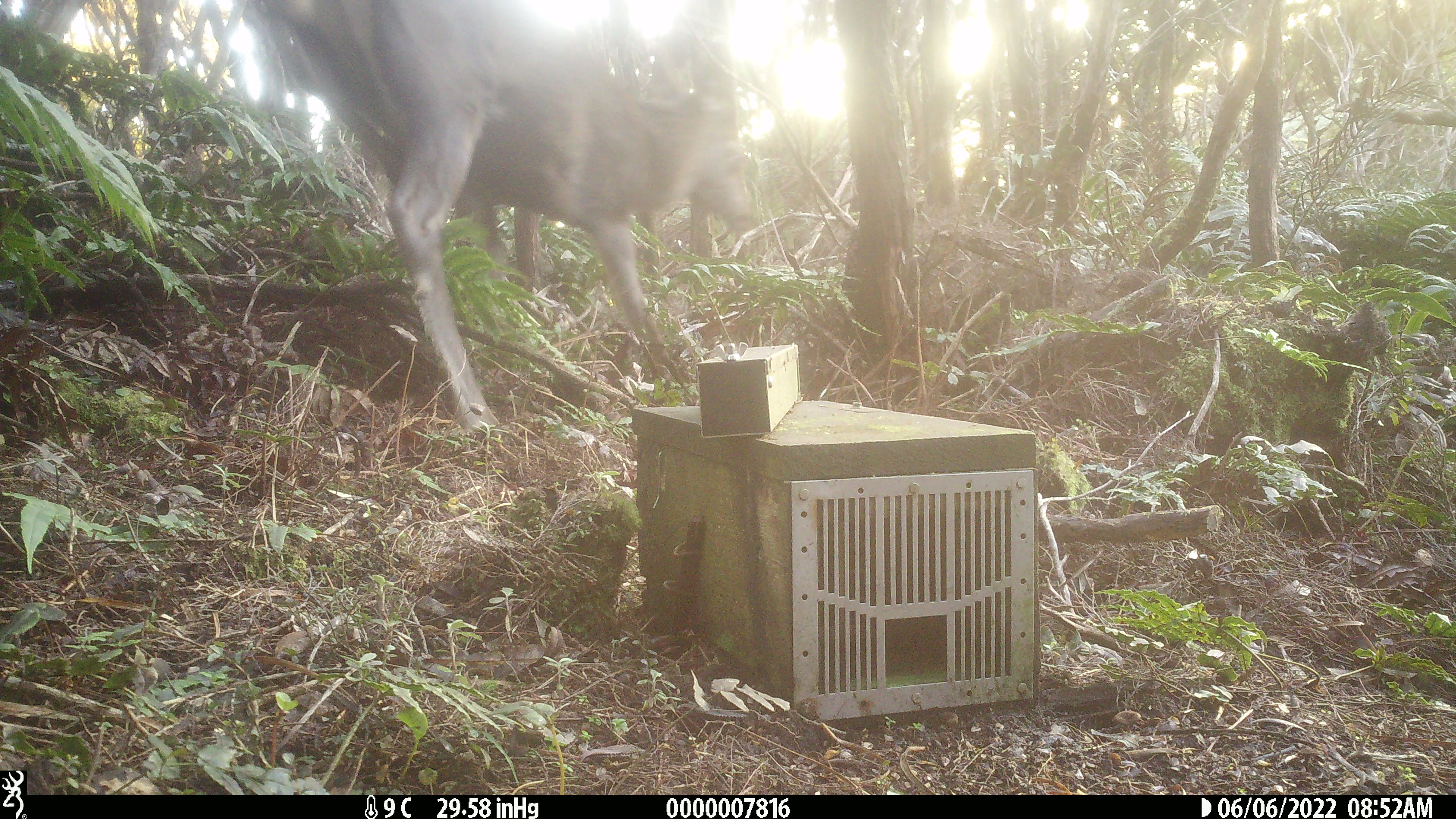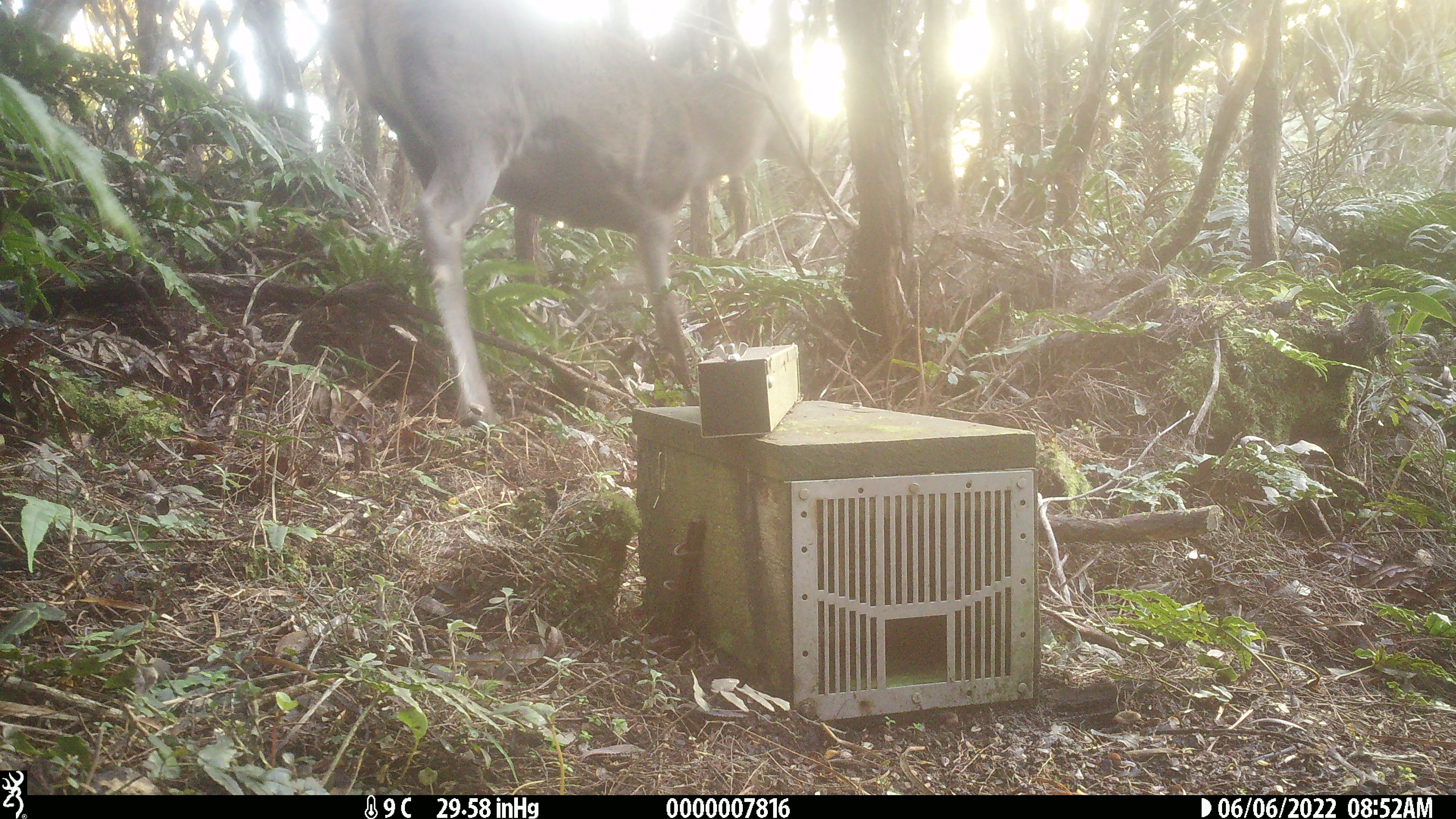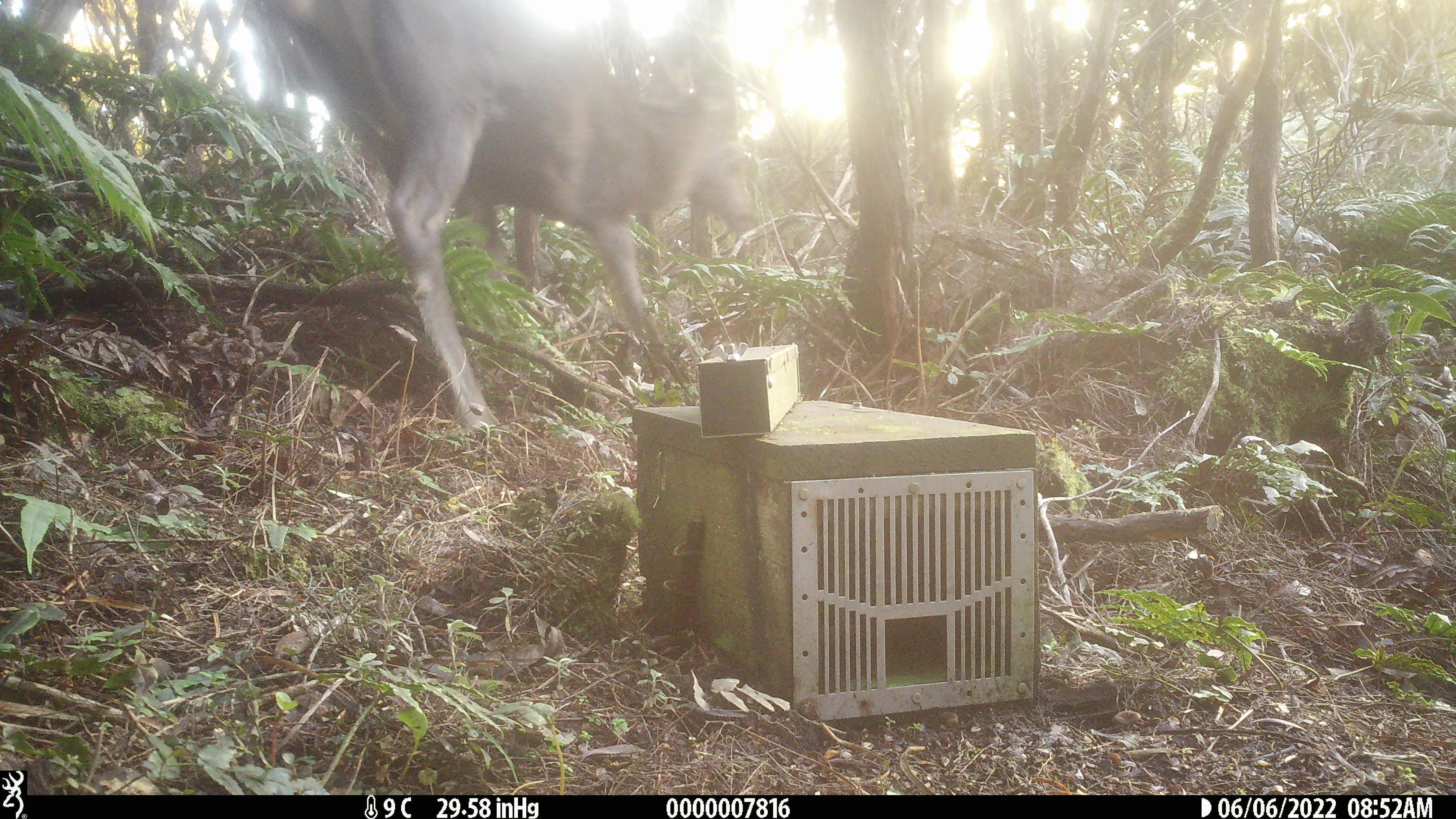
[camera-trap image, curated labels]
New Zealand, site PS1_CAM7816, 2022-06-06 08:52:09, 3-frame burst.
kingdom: Animalia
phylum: Chordata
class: Mammalia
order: Artiodactyla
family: Cervidae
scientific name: Cervidae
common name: deer